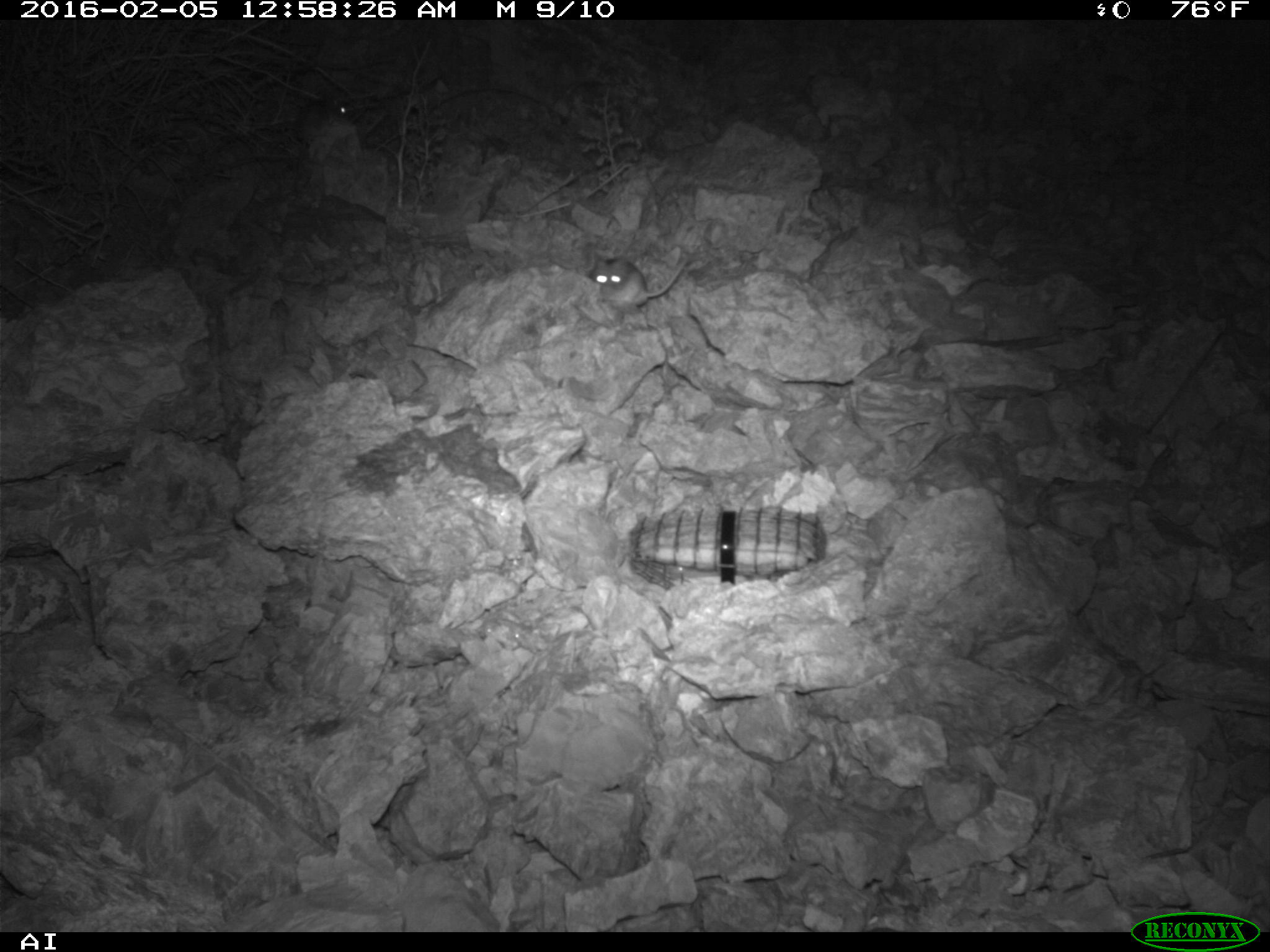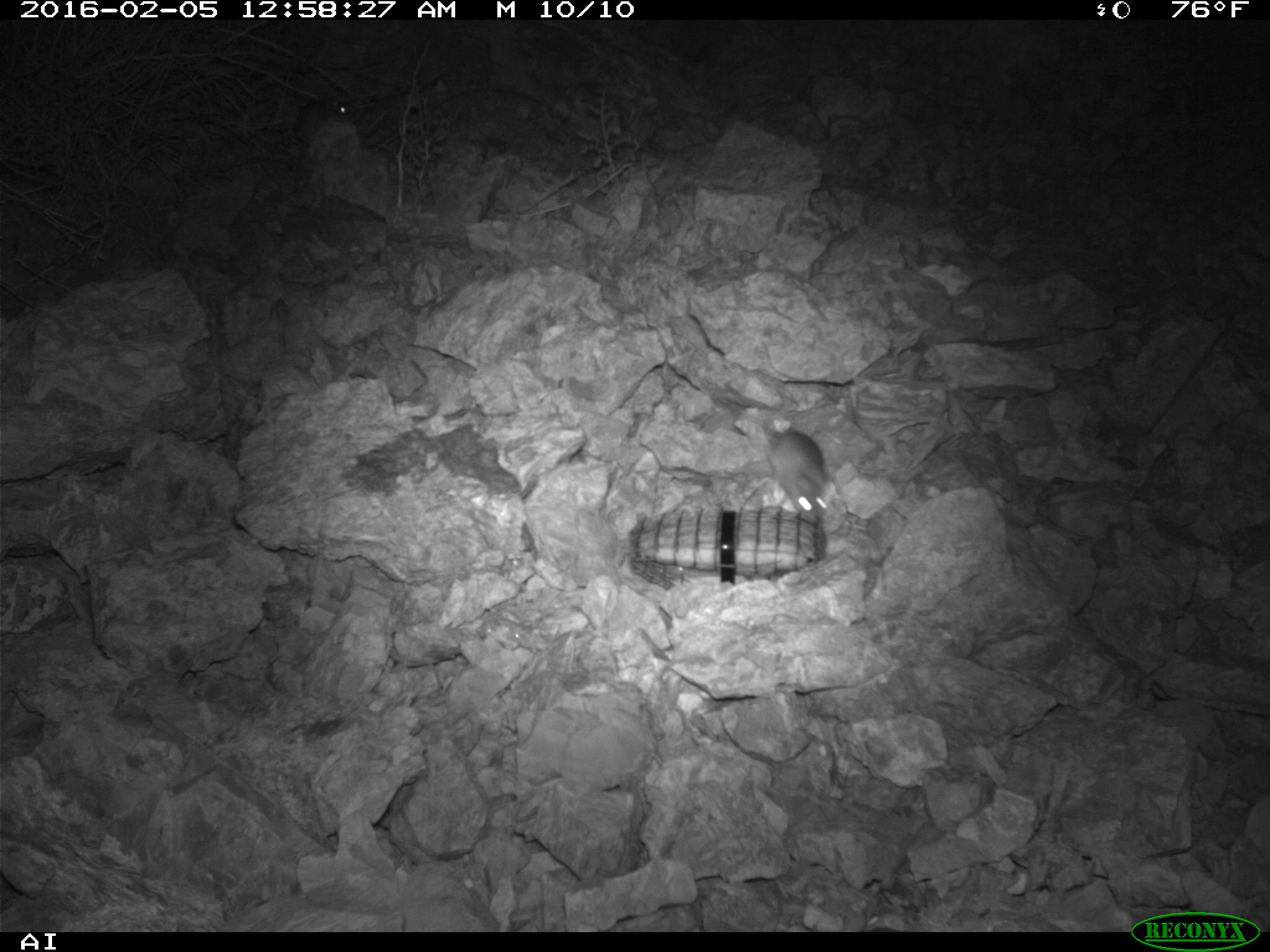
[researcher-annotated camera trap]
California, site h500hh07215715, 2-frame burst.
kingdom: Animalia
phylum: Chordata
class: Mammalia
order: Rodentia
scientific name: Rodentia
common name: rodent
Rodent (Rodentia).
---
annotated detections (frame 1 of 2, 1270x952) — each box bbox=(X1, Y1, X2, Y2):
rodent: bbox=(587, 253, 689, 312); bbox=(288, 94, 347, 159)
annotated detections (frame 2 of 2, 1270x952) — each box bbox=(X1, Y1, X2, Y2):
rodent: bbox=(765, 426, 827, 521); bbox=(294, 96, 355, 187)